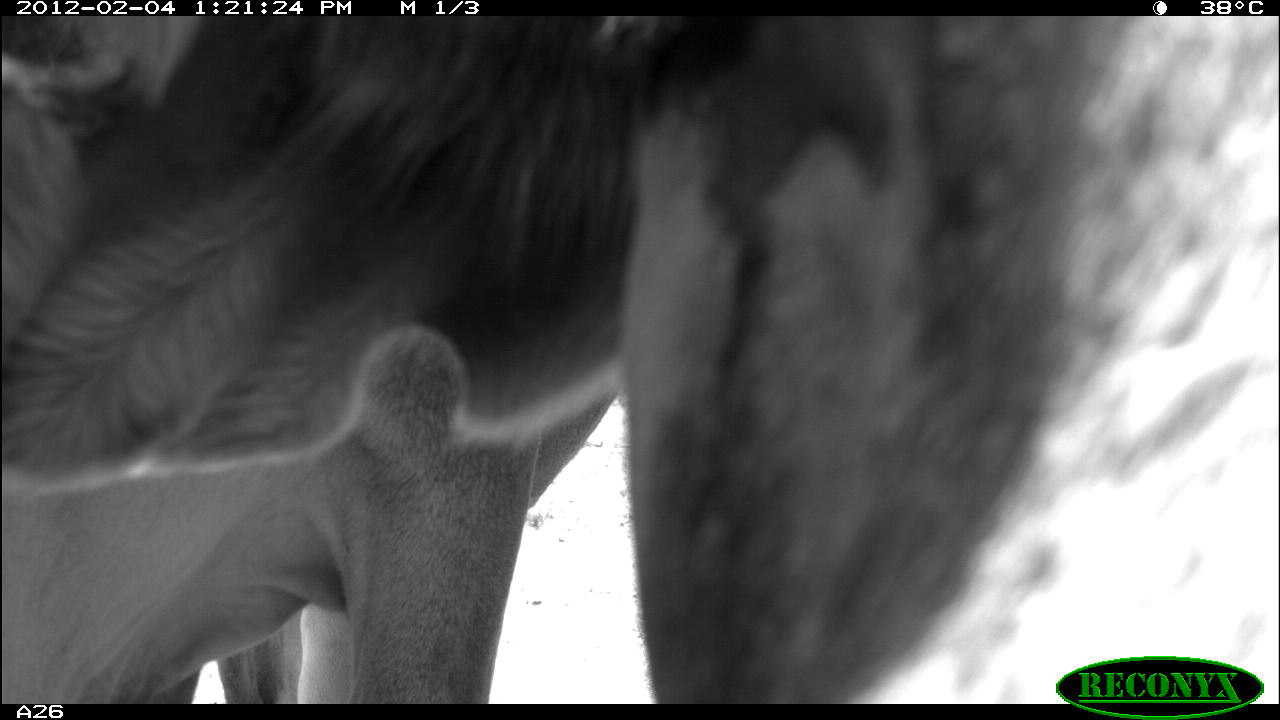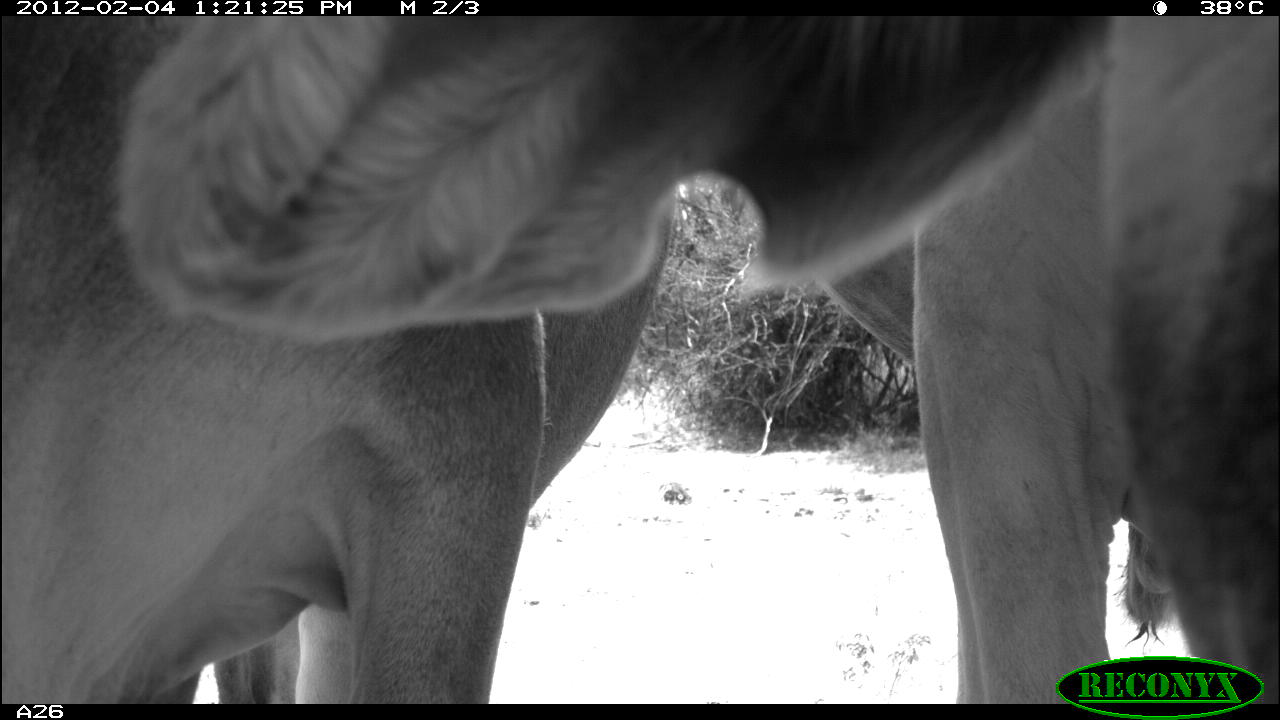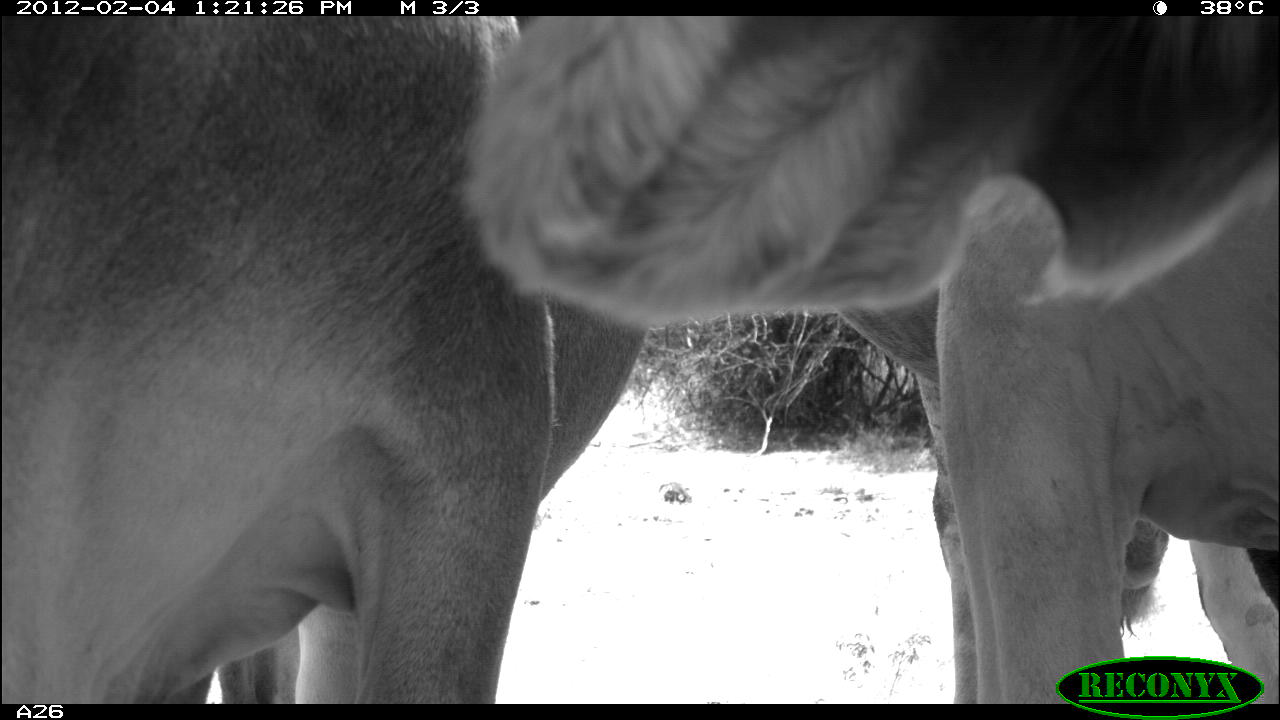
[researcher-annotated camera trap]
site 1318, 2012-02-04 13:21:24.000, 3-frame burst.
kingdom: Animalia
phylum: Chordata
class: Mammalia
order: Artiodactyla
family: Bovidae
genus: Bos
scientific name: Bos taurus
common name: domestic cattle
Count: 1.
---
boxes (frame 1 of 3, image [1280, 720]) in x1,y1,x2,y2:
bos taurus: 0,16,1279,704; 0,16,631,704